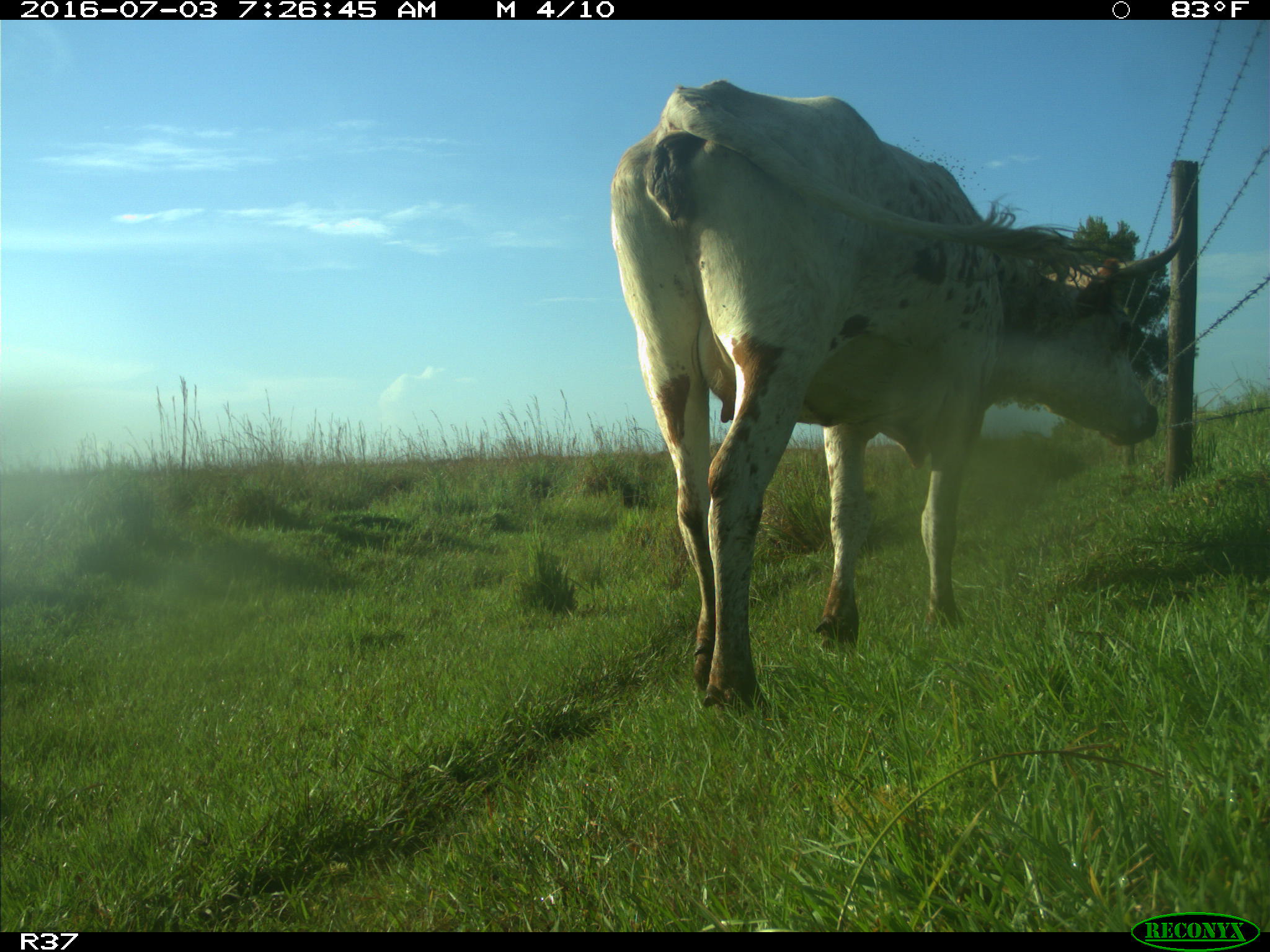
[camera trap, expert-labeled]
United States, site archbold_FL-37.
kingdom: Animalia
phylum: Chordata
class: Mammalia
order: Artiodactyla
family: Bovidae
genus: Bos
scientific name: Bos taurus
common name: domestic cow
Bos taurus (domestic cow).